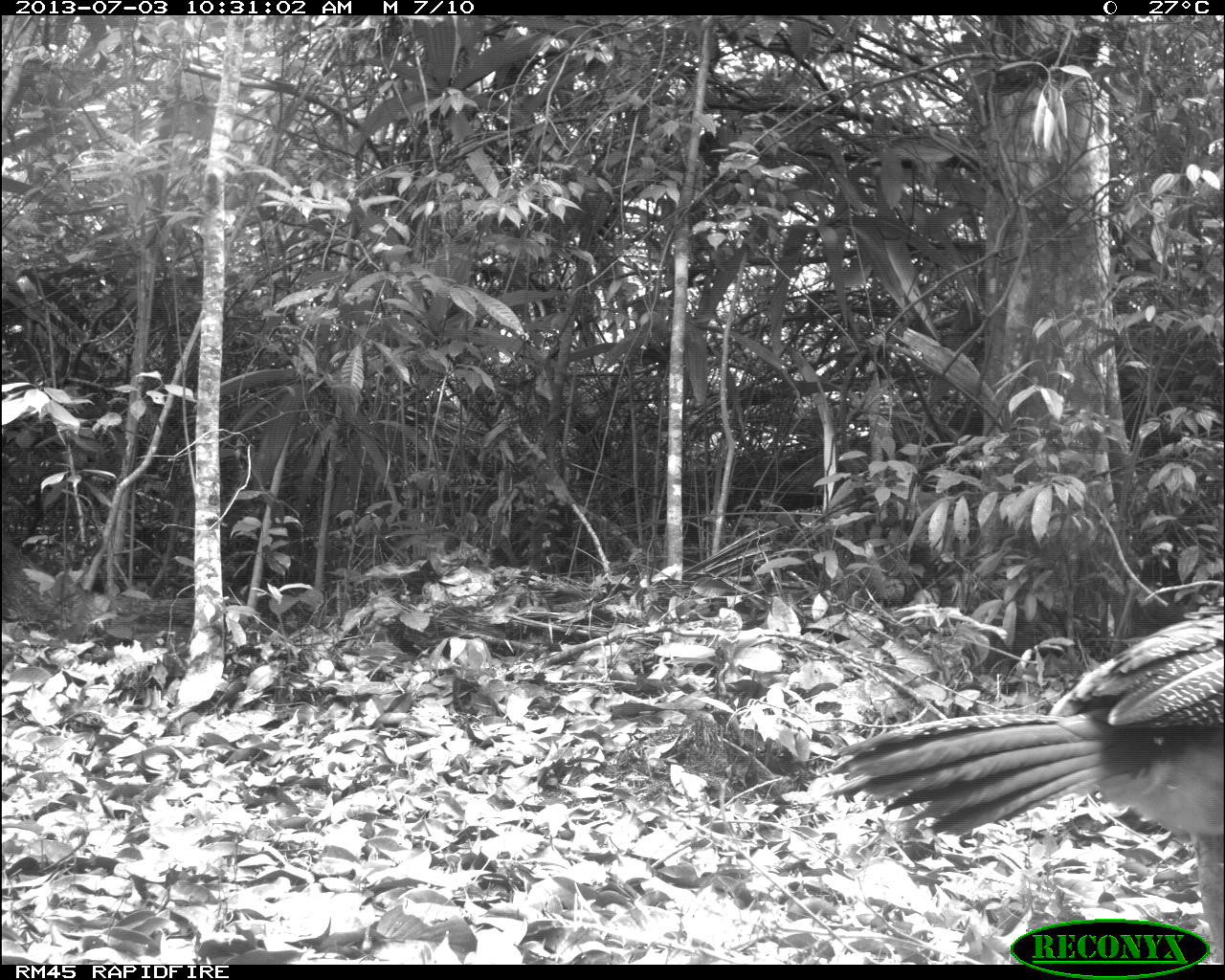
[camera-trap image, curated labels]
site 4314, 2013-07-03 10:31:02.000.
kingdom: Animalia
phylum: Chordata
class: Aves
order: Galliformes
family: Cracidae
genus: Crax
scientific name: Crax rubra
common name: great curassow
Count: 2.